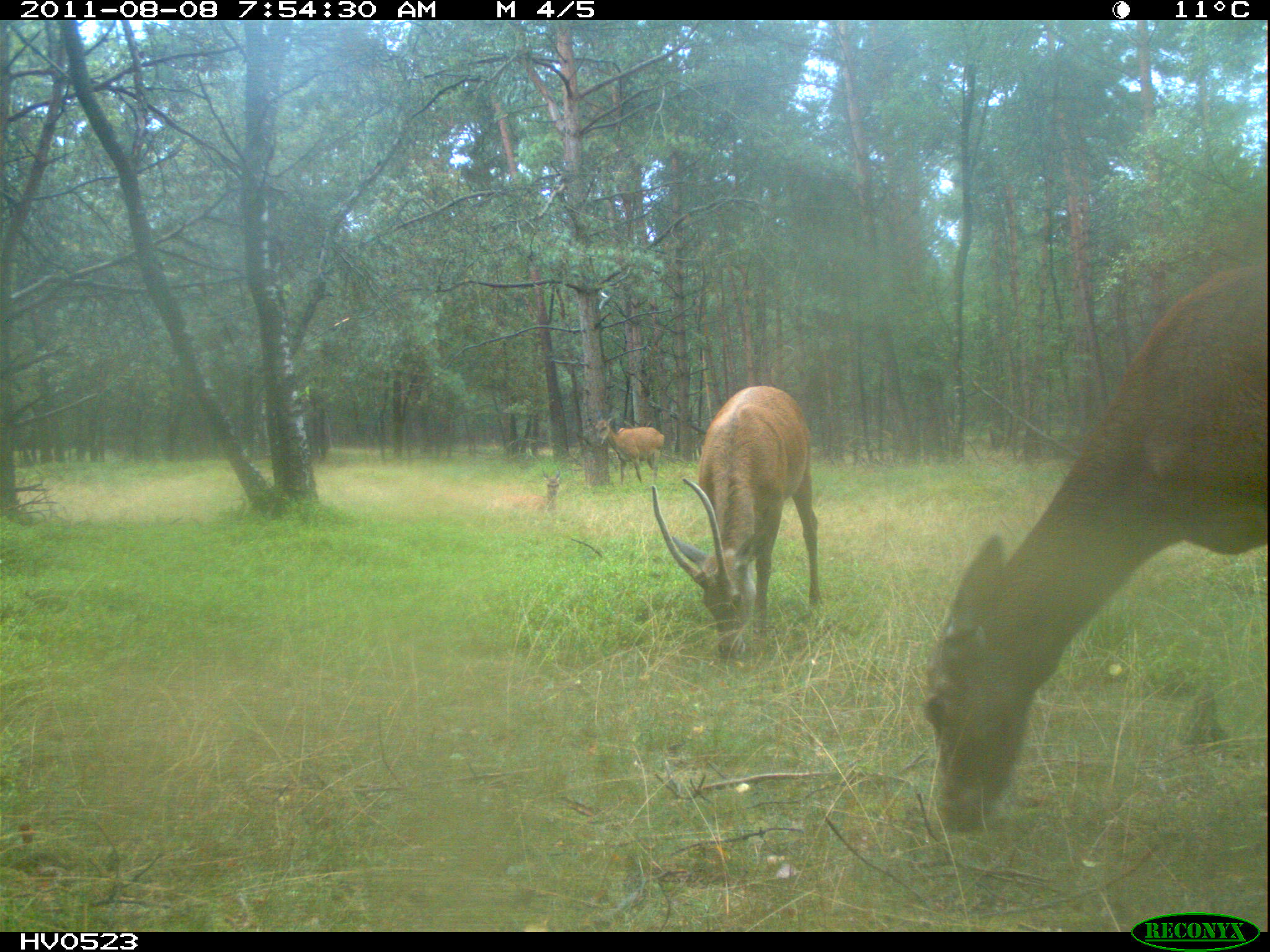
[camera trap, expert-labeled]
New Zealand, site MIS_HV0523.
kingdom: Animalia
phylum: Chordata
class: Mammalia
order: Artiodactyla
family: Cervidae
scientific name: Cervidae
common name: deer